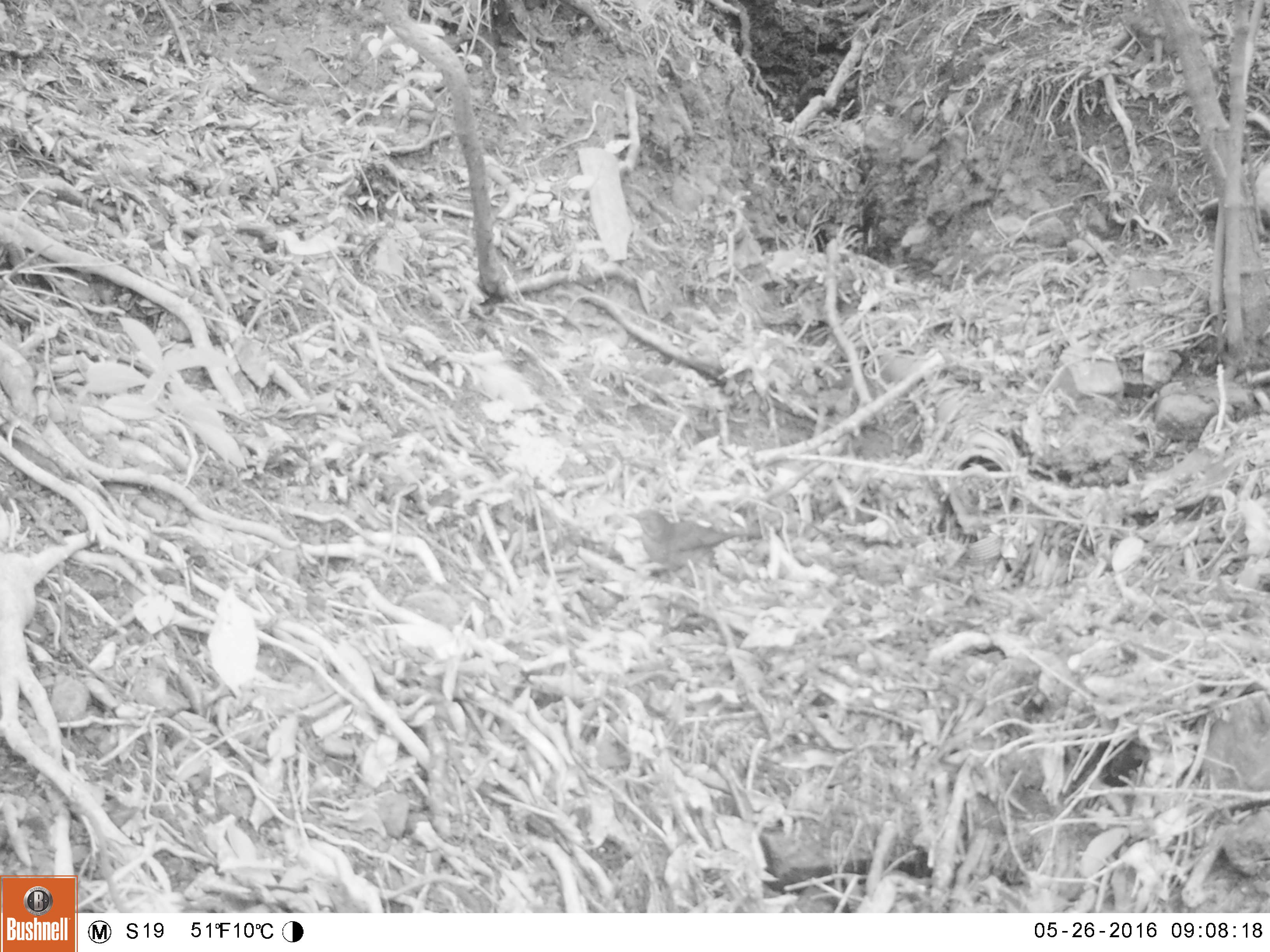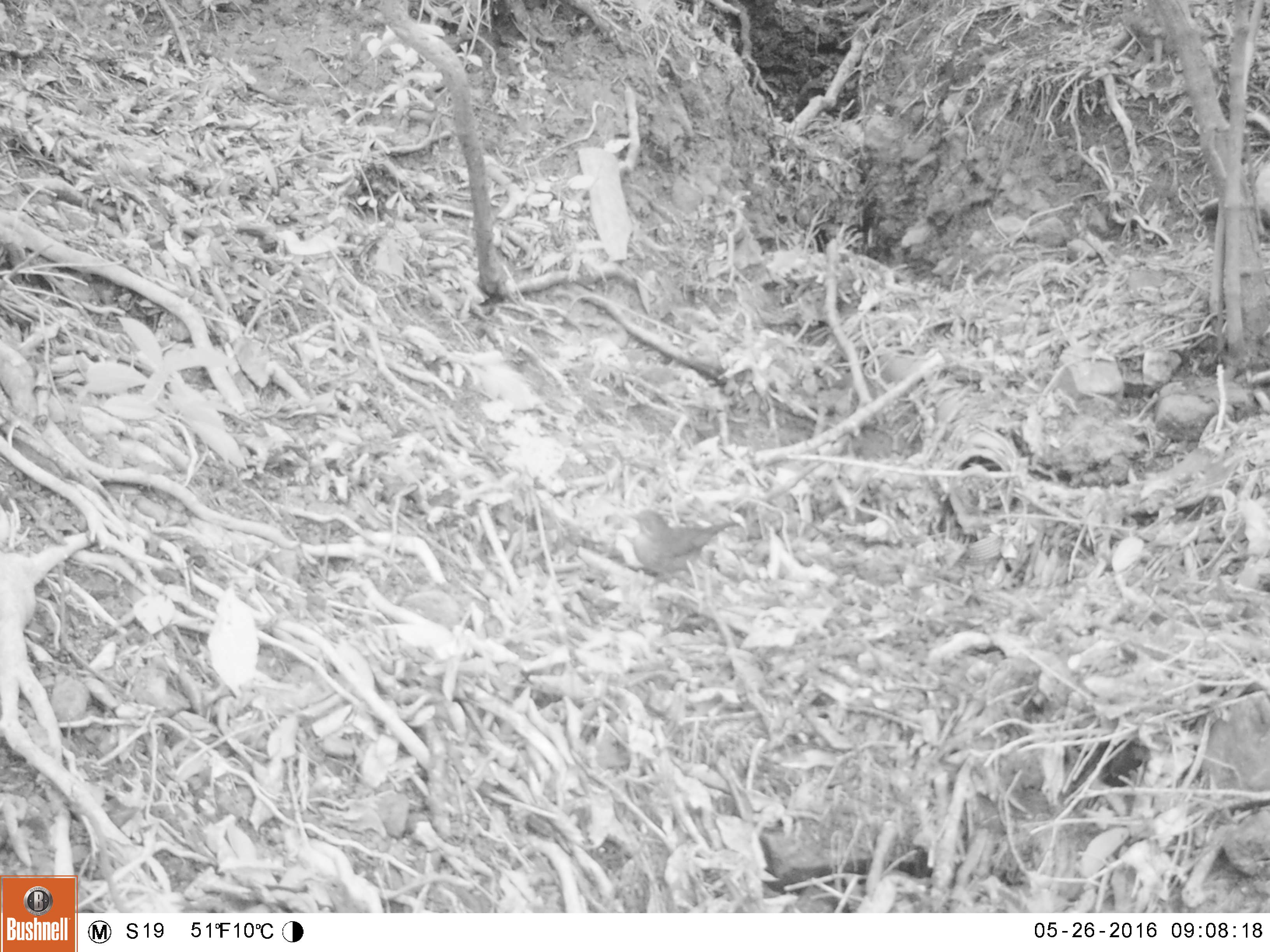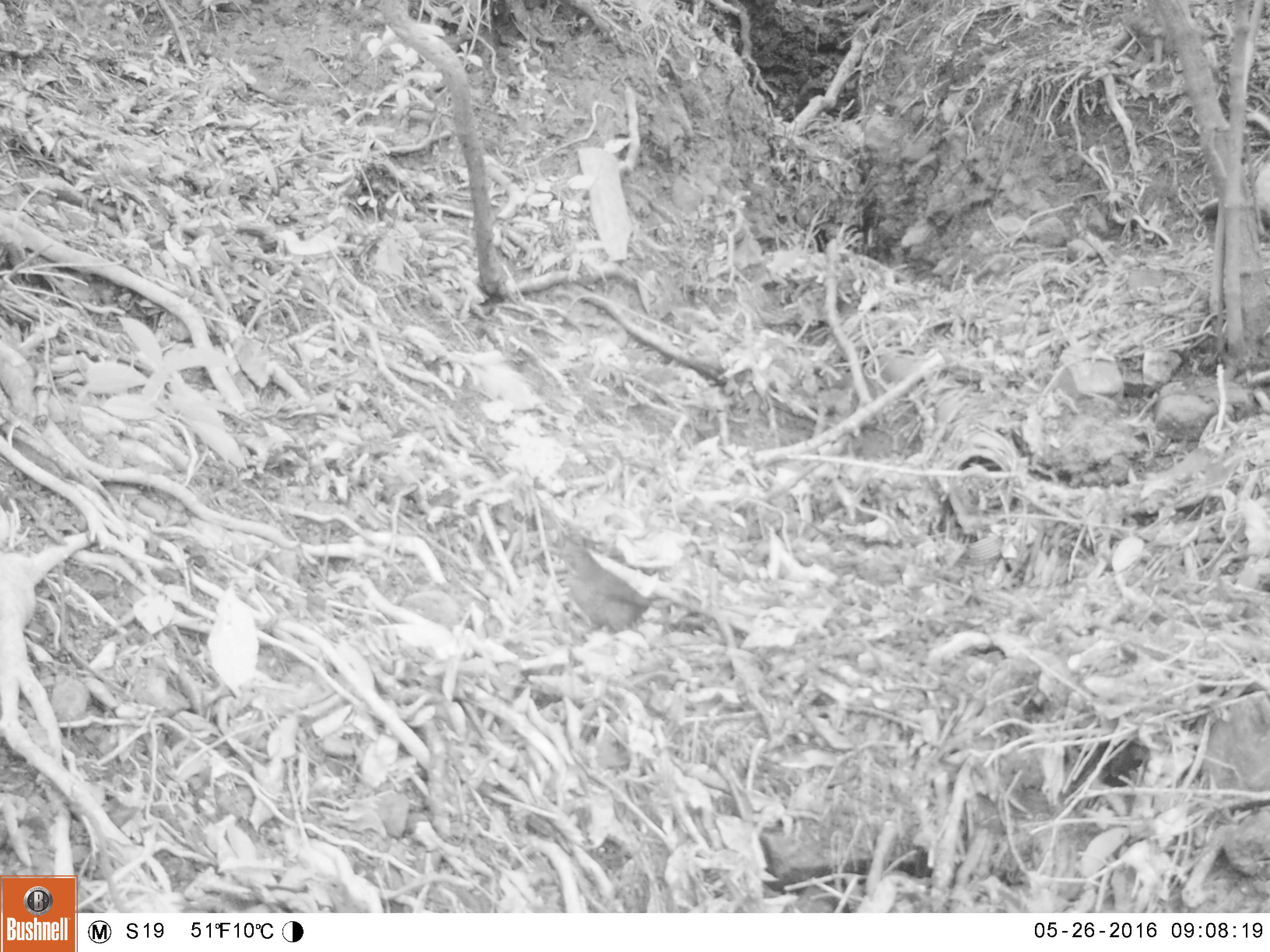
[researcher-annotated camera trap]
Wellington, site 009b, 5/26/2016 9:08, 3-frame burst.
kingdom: Animalia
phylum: Chordata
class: Aves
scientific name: Aves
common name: bird